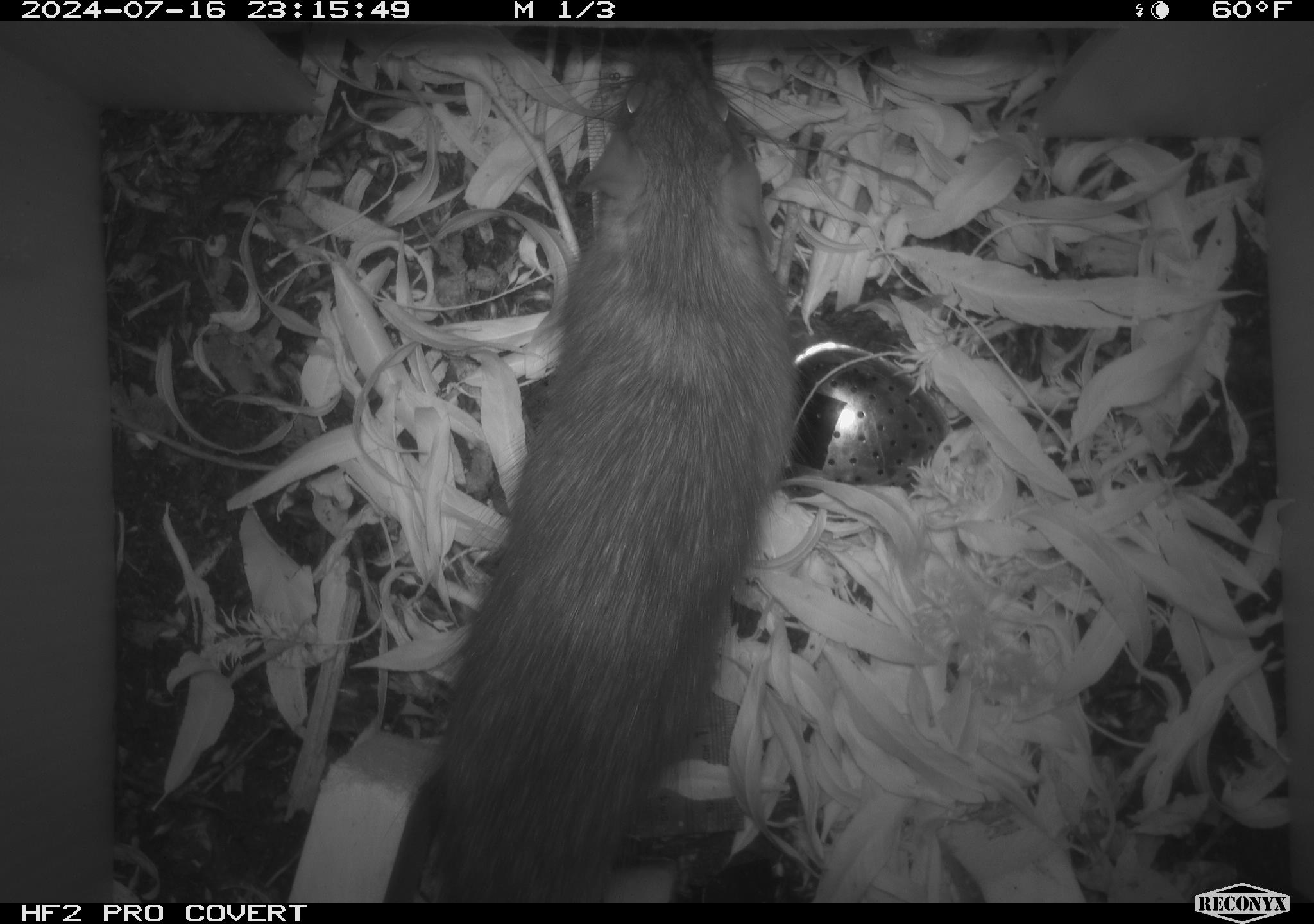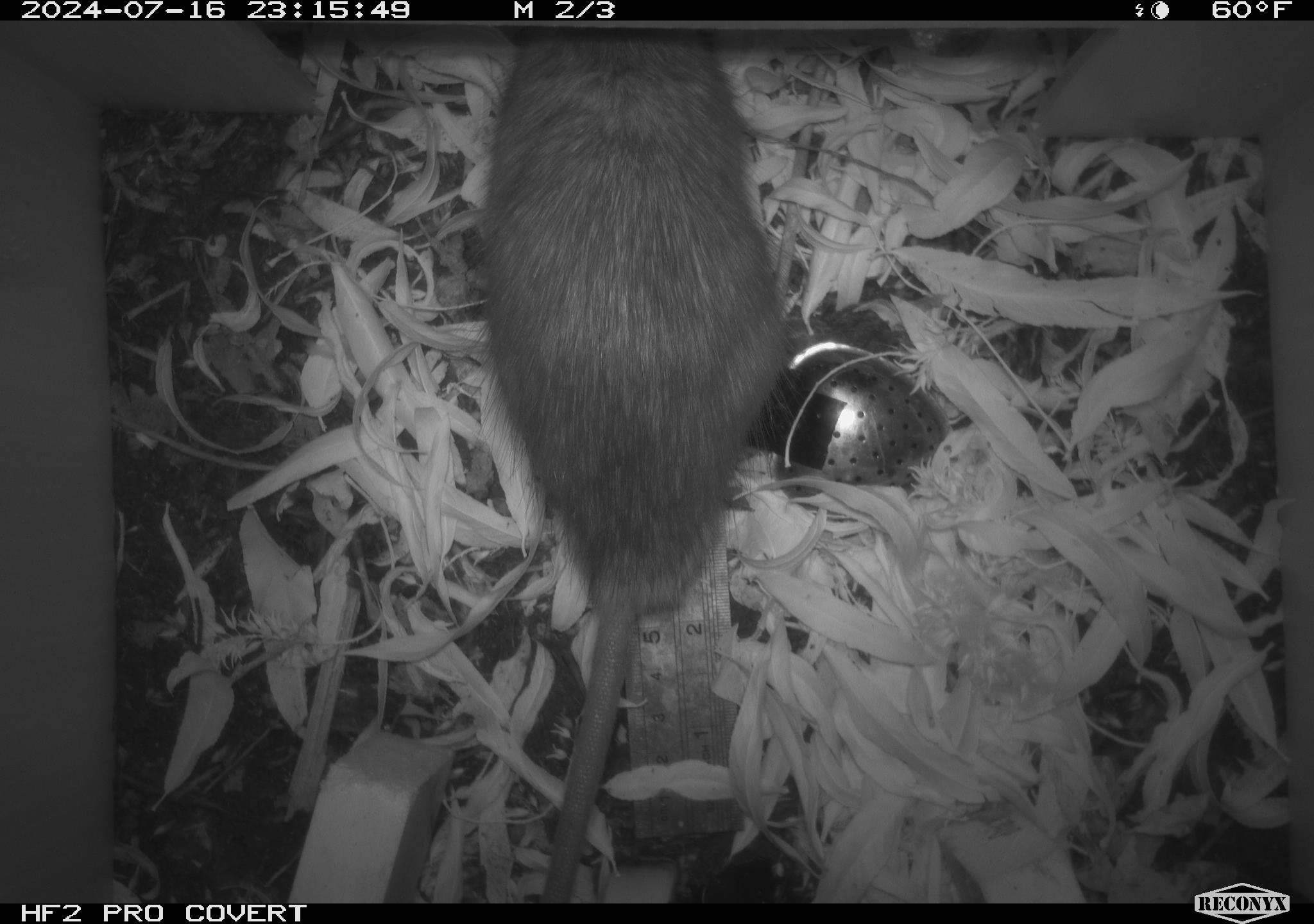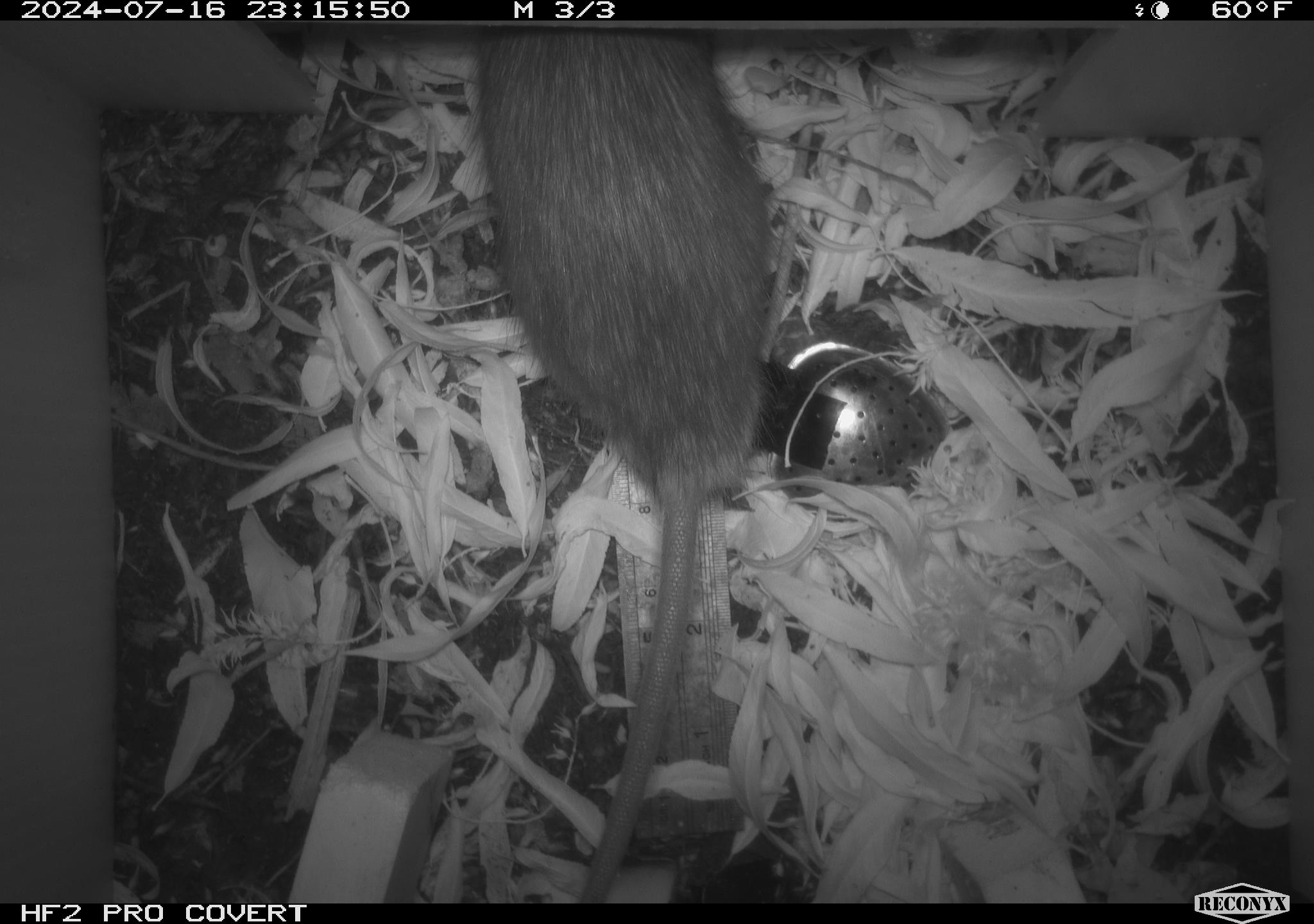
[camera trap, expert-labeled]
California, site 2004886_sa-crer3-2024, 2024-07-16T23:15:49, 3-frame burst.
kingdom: Animalia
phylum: Chordata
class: Mammalia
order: Rodentia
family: Muridae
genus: Rattus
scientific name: Rattus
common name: rat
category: rattus species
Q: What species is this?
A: Rattus species (rat) (Rattus).